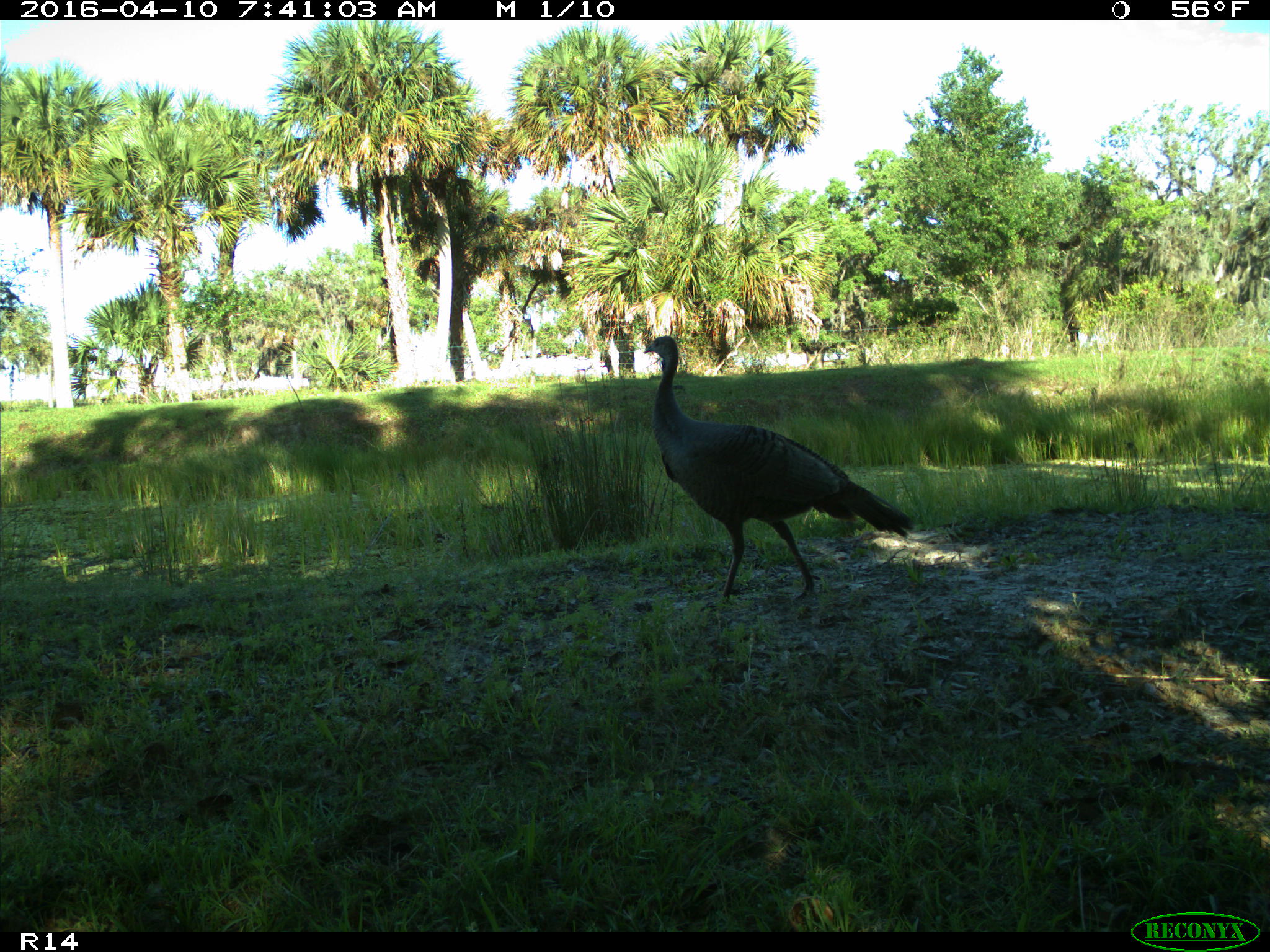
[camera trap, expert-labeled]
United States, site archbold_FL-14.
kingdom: Animalia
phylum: Chordata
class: Aves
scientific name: Aves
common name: birds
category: unidentified bird